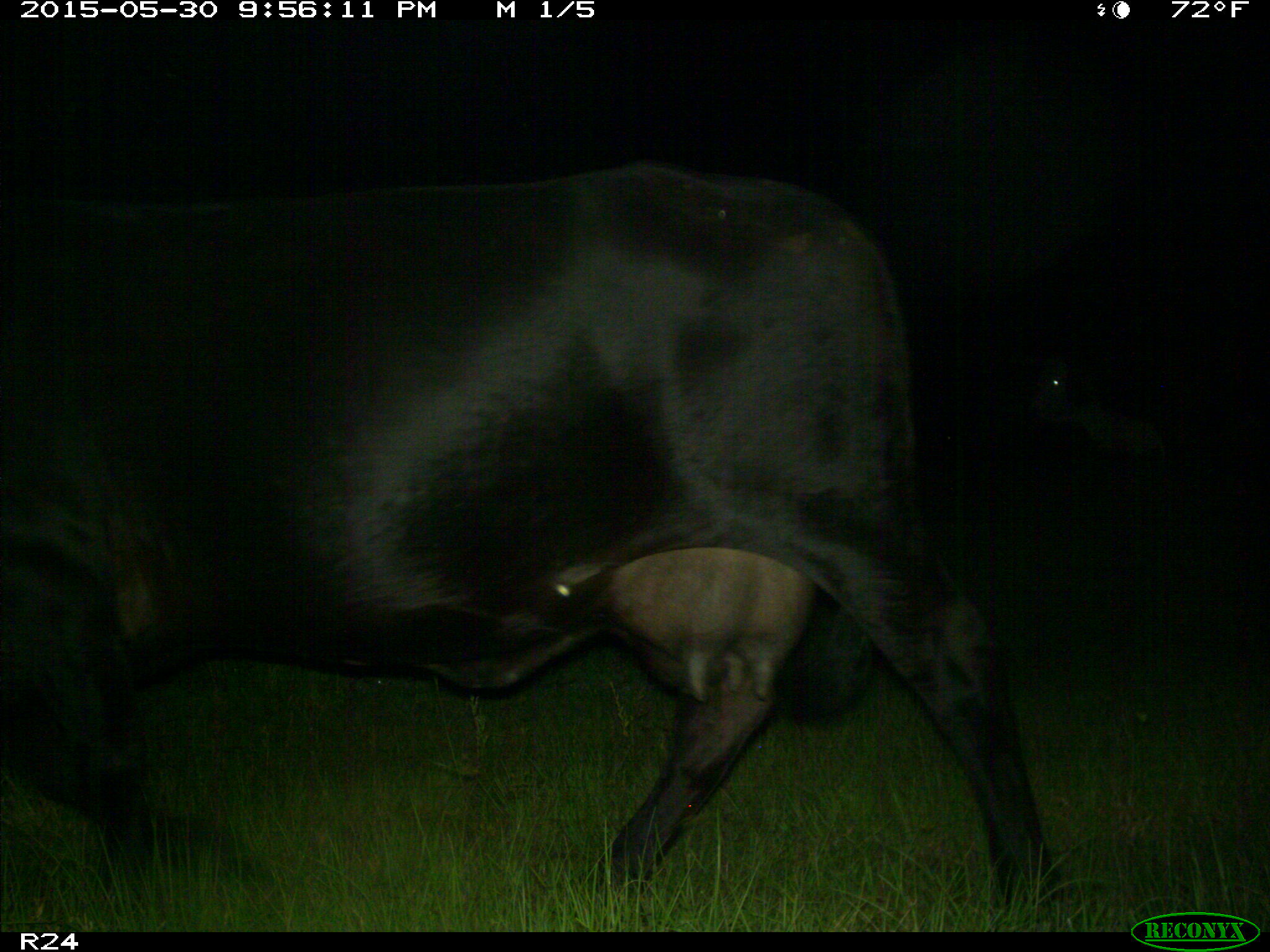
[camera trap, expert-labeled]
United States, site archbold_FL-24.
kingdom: Animalia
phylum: Chordata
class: Mammalia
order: Artiodactyla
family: Bovidae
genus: Bos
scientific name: Bos taurus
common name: domestic cow